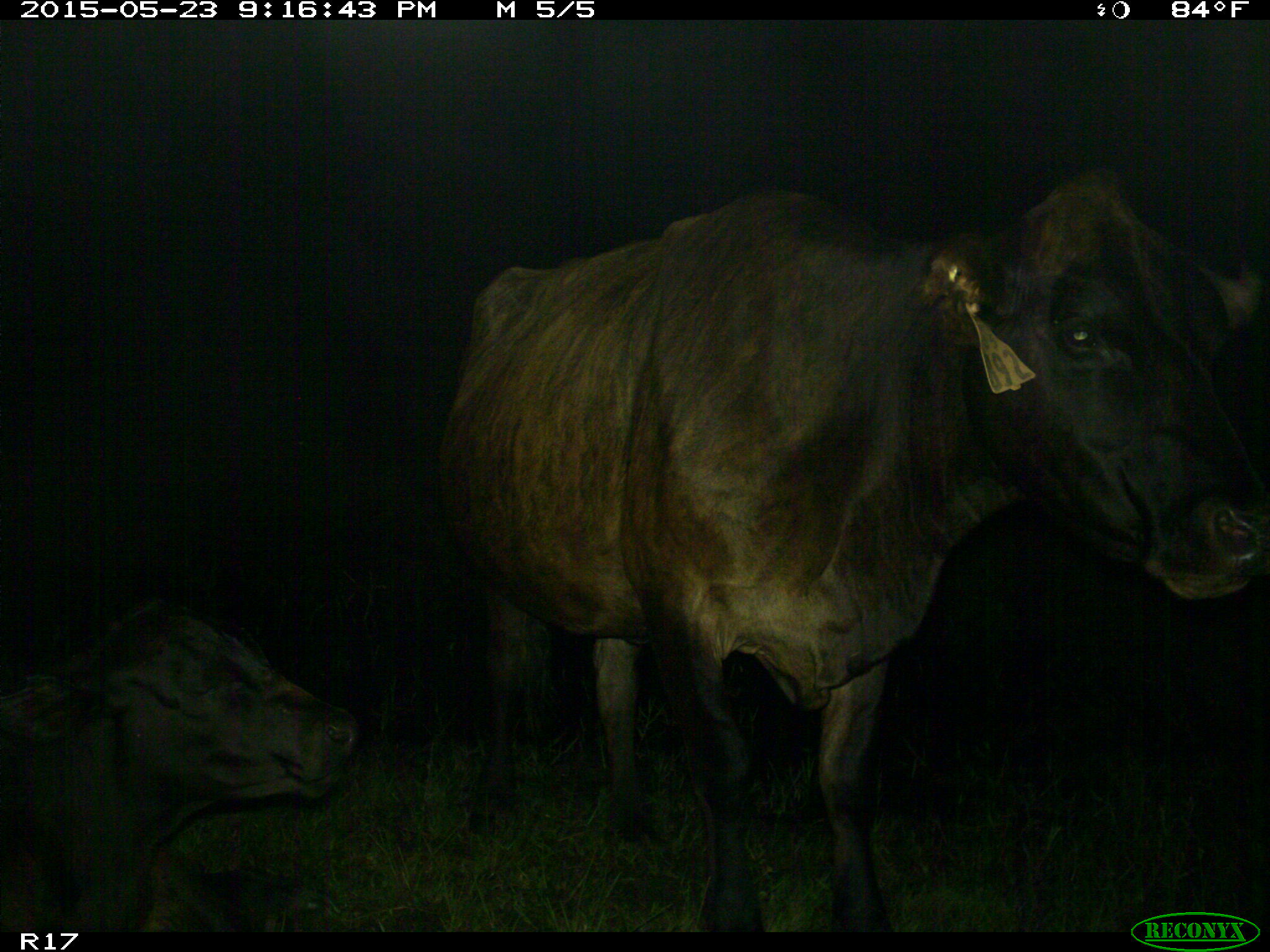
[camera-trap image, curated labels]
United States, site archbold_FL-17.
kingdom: Animalia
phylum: Chordata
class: Mammalia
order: Artiodactyla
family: Bovidae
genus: Bos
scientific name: Bos taurus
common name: domestic cow